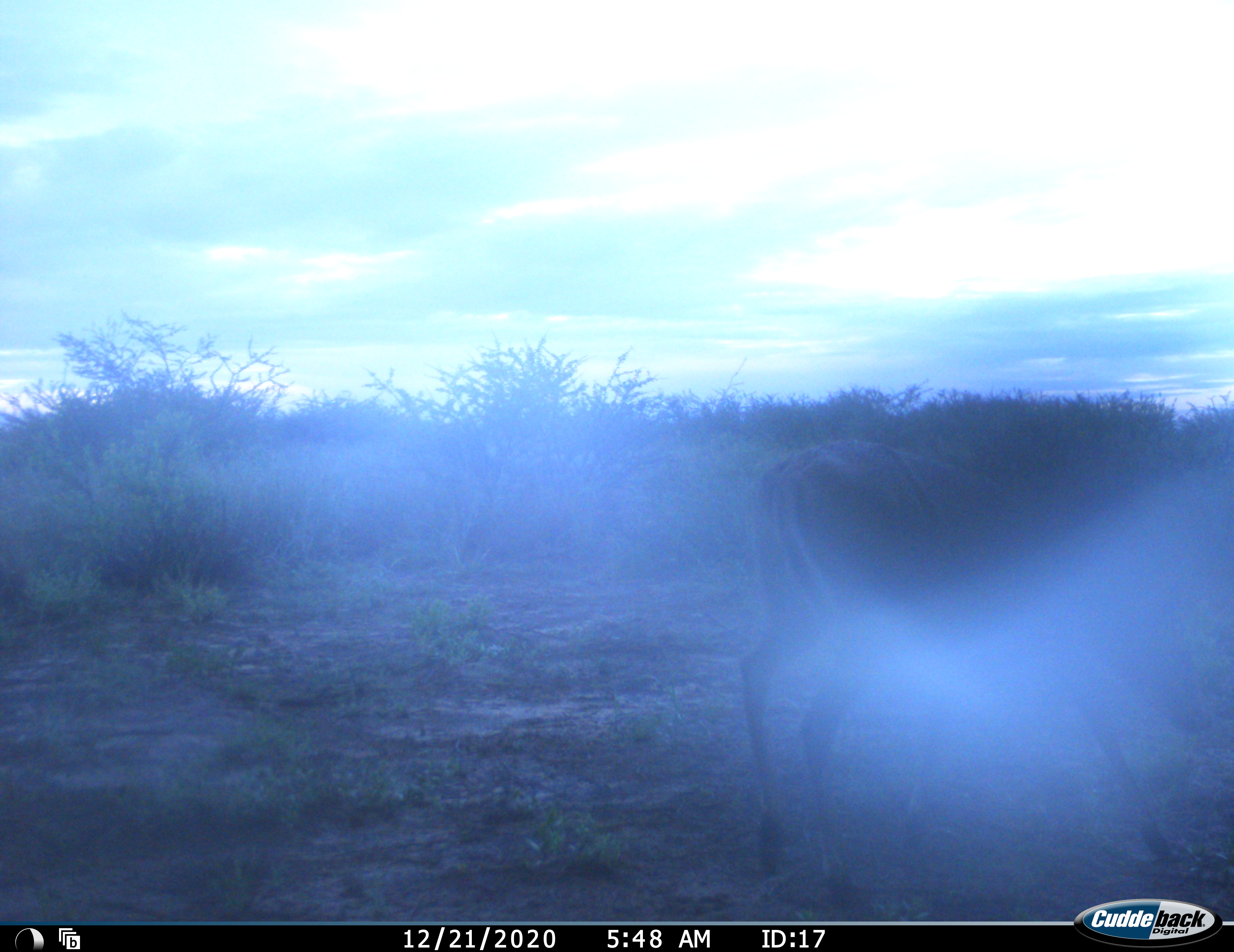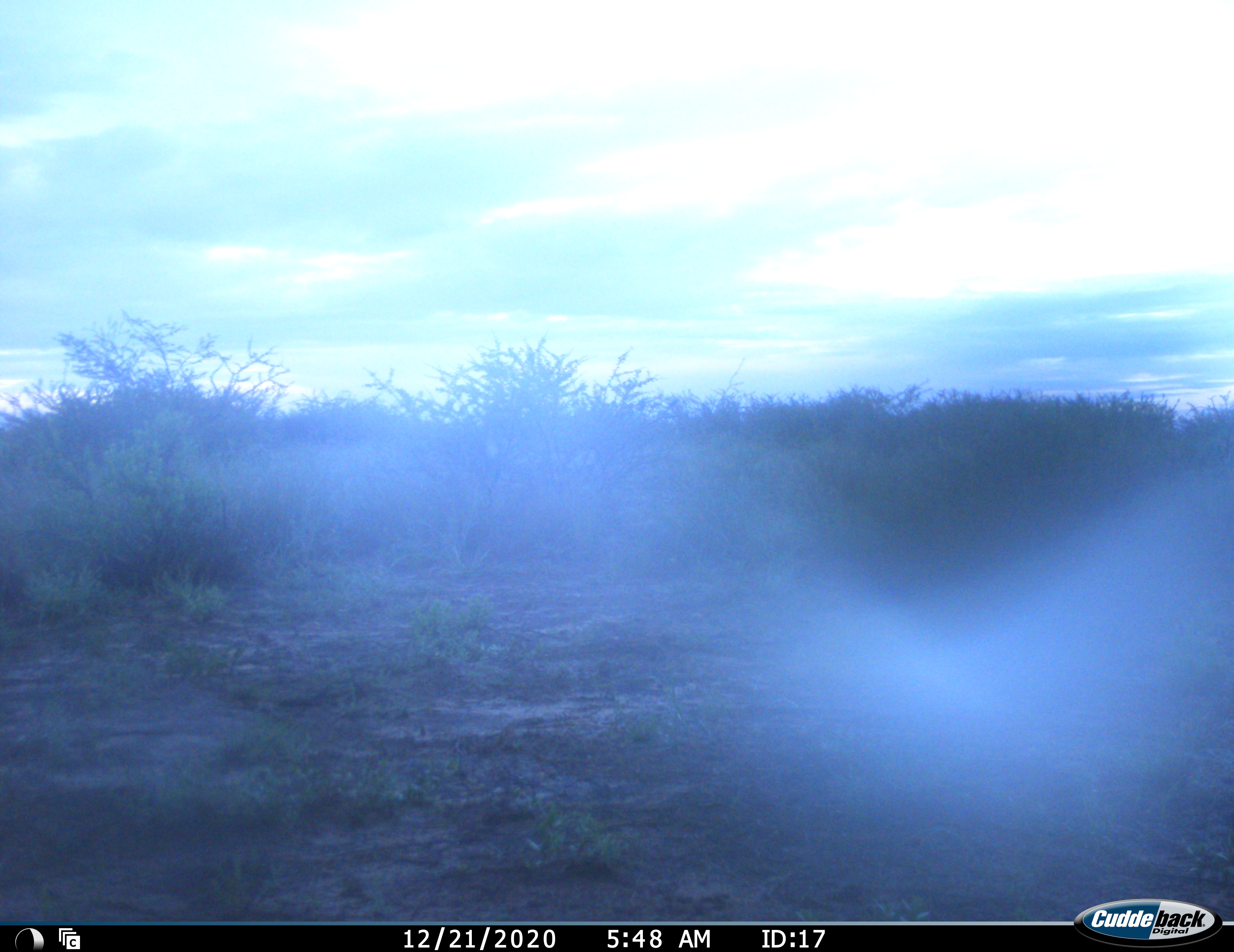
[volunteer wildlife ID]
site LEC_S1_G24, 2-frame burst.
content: unidentified animal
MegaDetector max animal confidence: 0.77